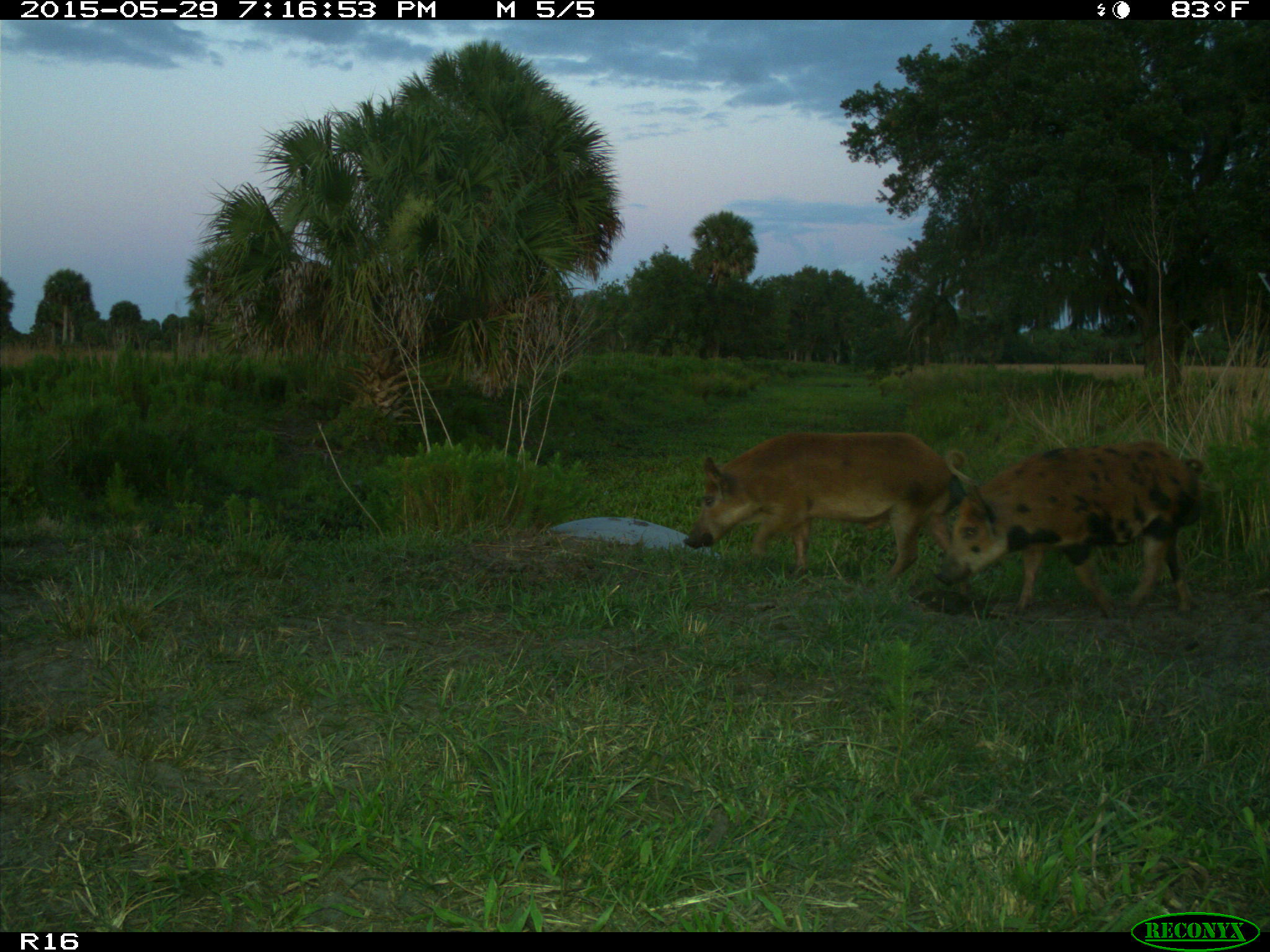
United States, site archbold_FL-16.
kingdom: Animalia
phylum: Chordata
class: Mammalia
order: Artiodactyla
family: Suidae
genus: Sus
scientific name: Sus scrofa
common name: wild boar